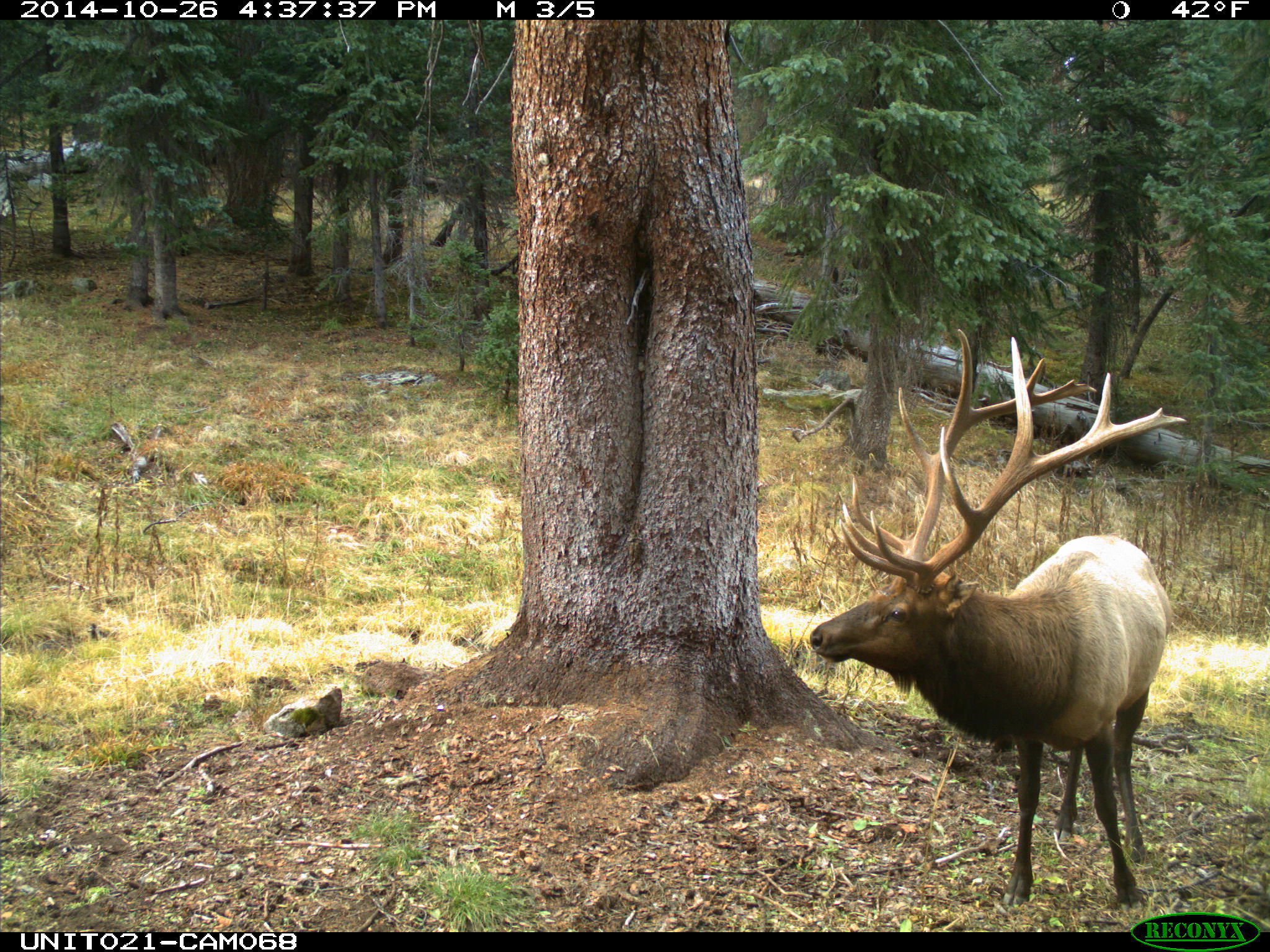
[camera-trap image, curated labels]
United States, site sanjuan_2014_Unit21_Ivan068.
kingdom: Animalia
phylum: Chordata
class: Mammalia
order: Artiodactyla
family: Cervidae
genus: Cervus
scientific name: Cervus elaphus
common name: red deer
Cervus elaphus (red deer).